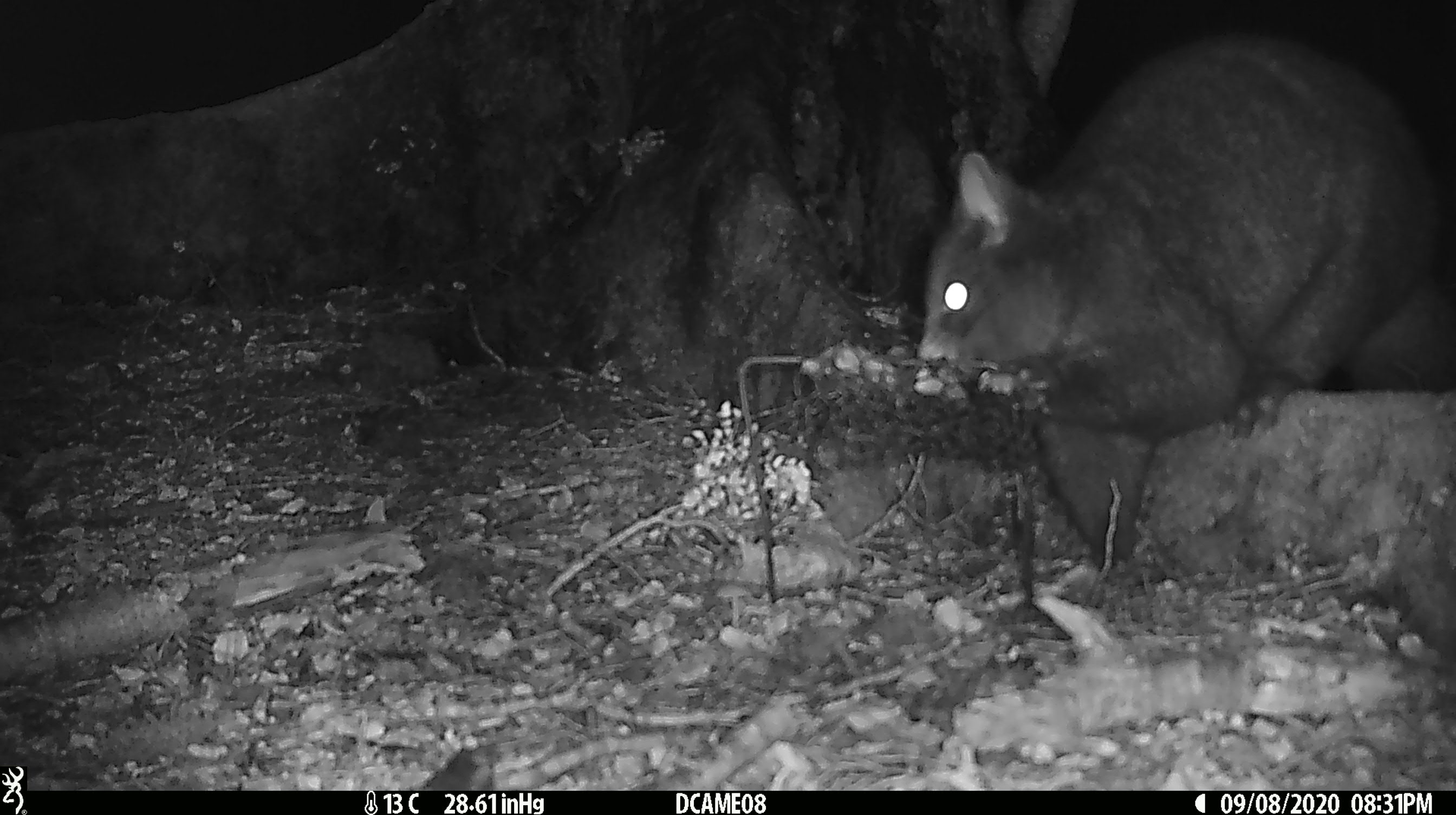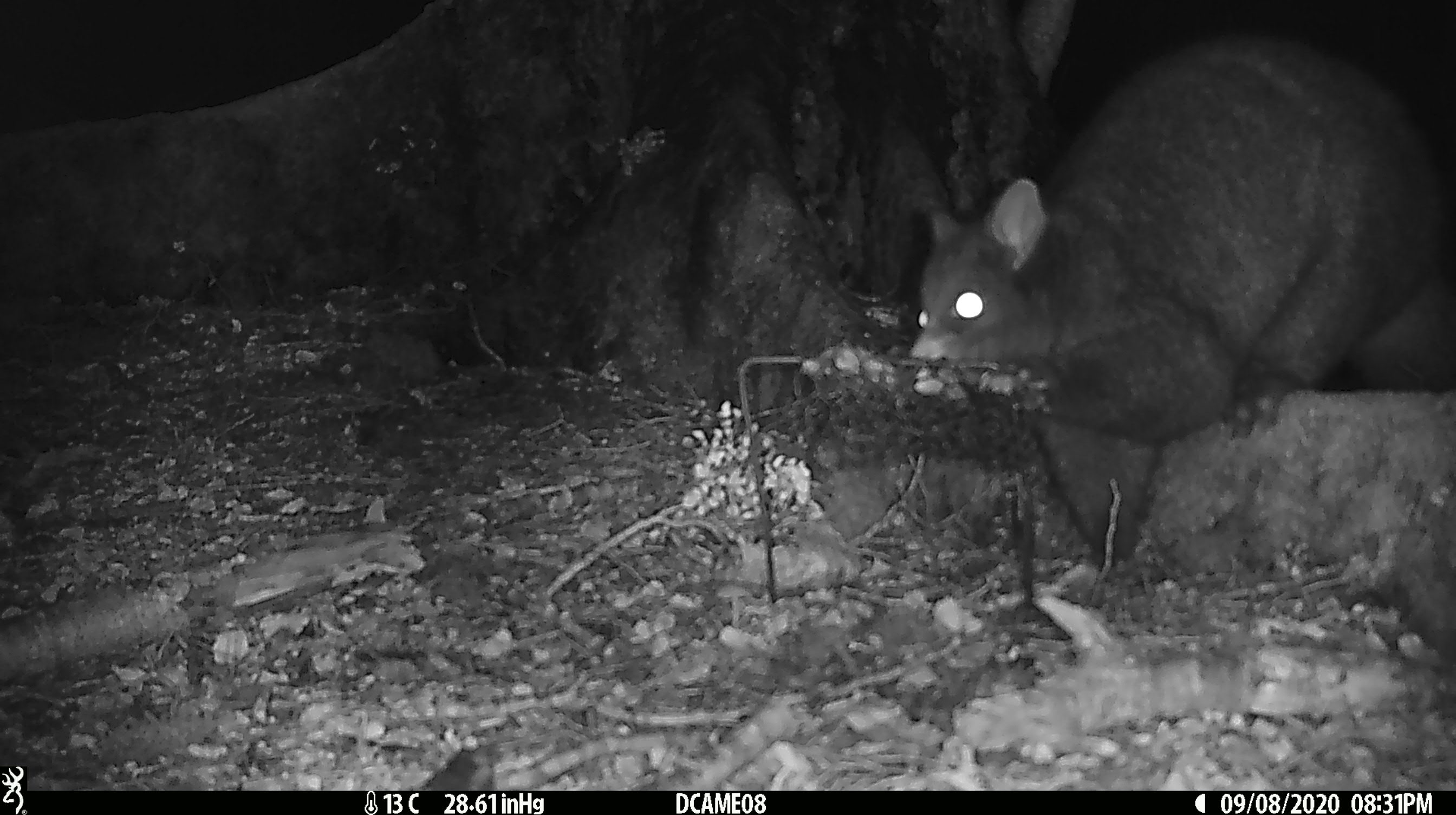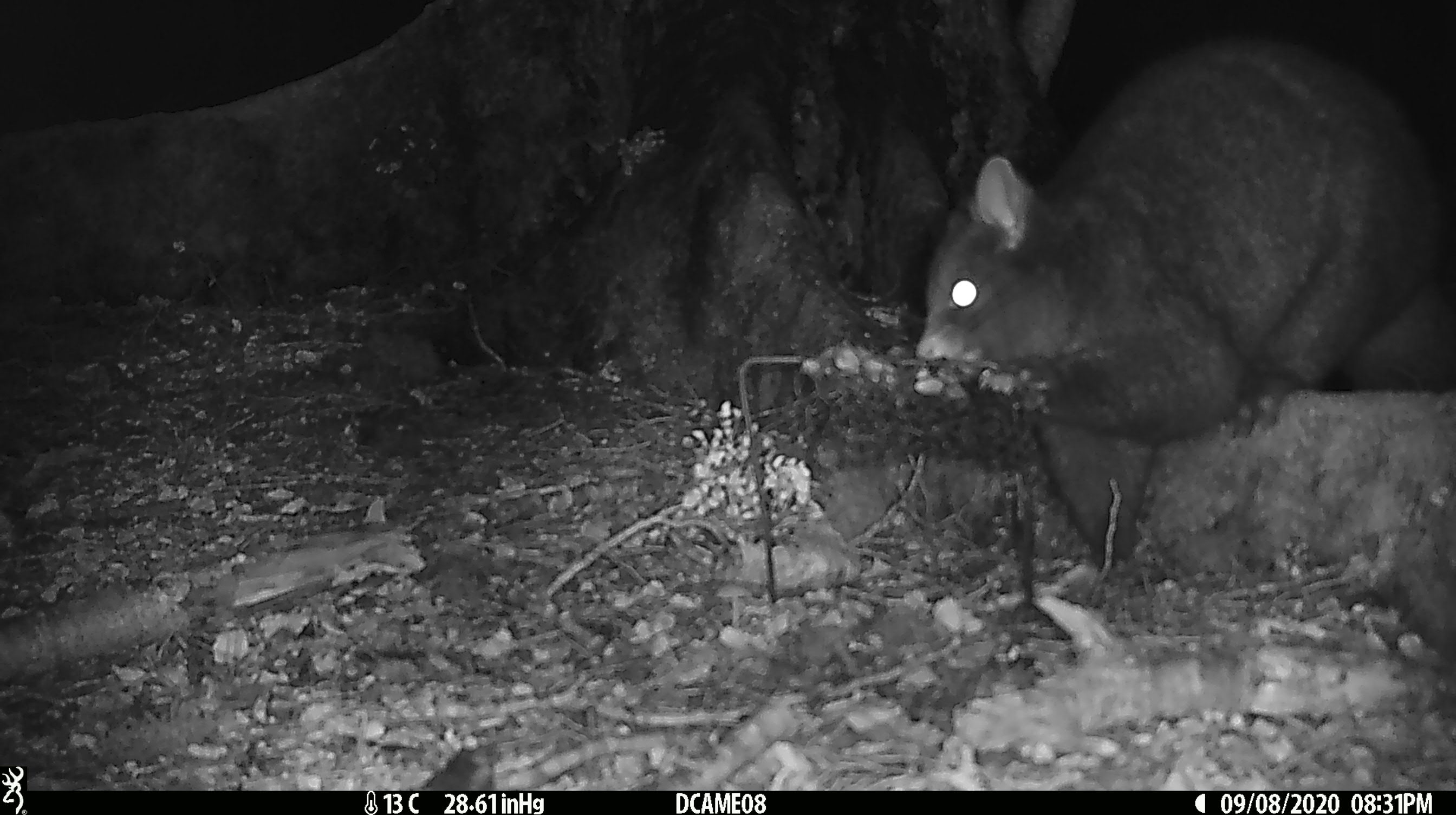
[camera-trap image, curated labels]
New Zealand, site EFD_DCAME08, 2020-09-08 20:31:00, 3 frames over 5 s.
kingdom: Animalia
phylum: Chordata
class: Mammalia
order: Diprotodontia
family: Phalangeridae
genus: Trichosurus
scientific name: Trichosurus vulpecula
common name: common brushtail possum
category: possum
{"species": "possum (common brushtail possum) (Trichosurus vulpecula)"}